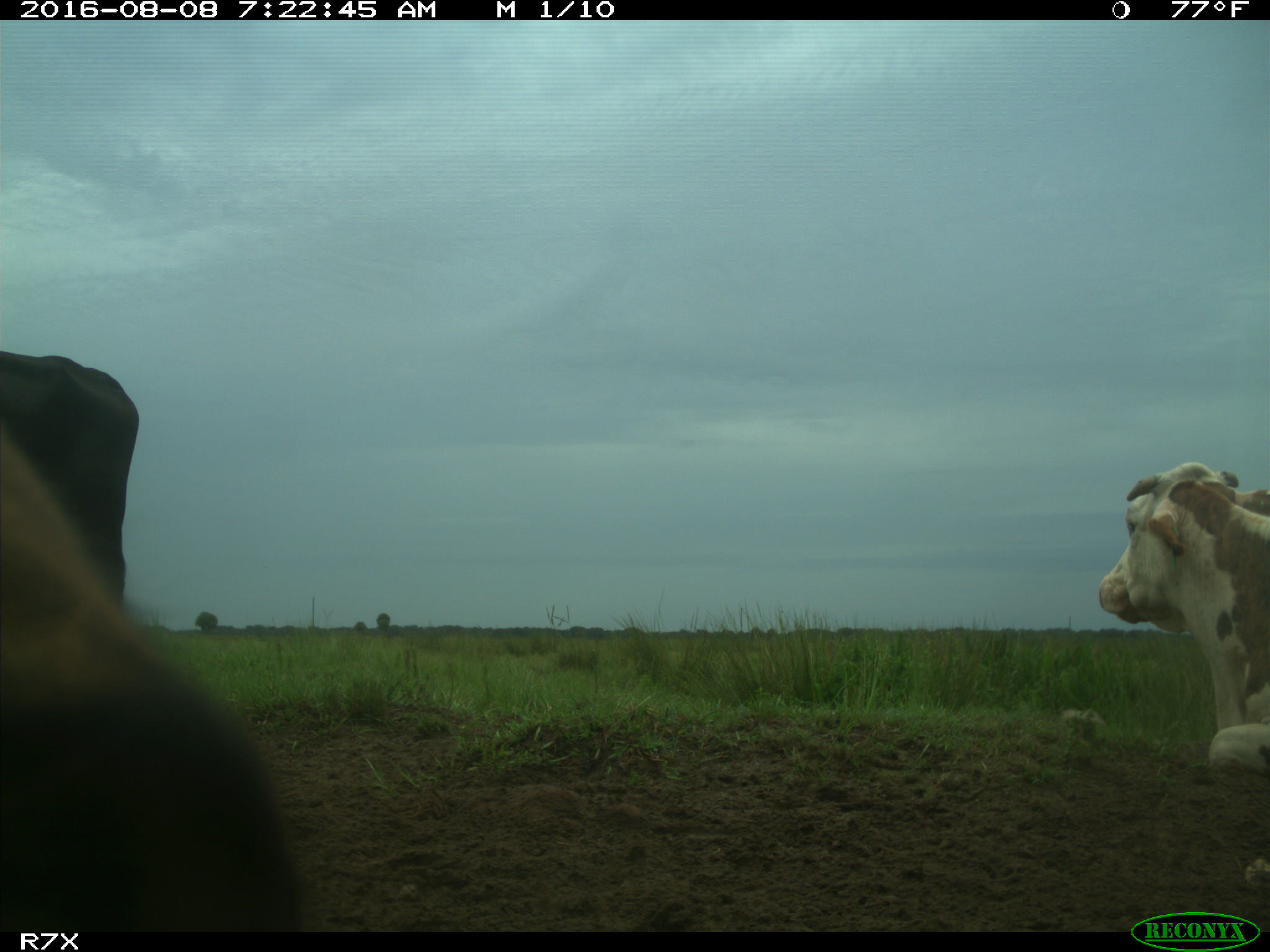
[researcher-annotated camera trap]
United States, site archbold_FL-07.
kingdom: Animalia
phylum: Chordata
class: Mammalia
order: Artiodactyla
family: Bovidae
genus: Bos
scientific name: Bos taurus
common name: domestic cow